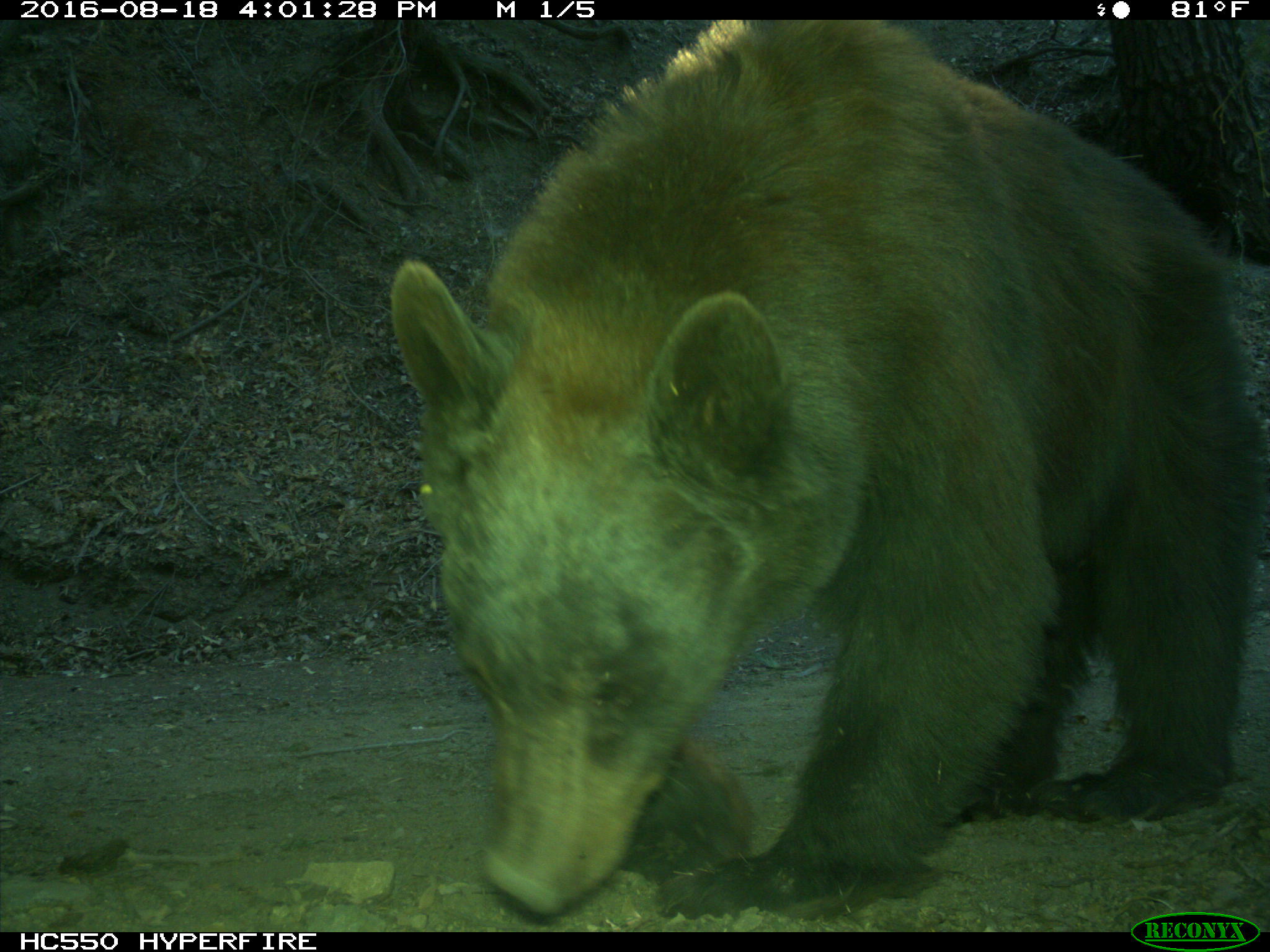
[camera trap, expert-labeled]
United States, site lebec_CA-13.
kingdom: Animalia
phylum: Chordata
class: Mammalia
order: Carnivora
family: Ursidae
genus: Ursus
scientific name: Ursus americanus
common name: american black bear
Ursus americanus (american black bear).